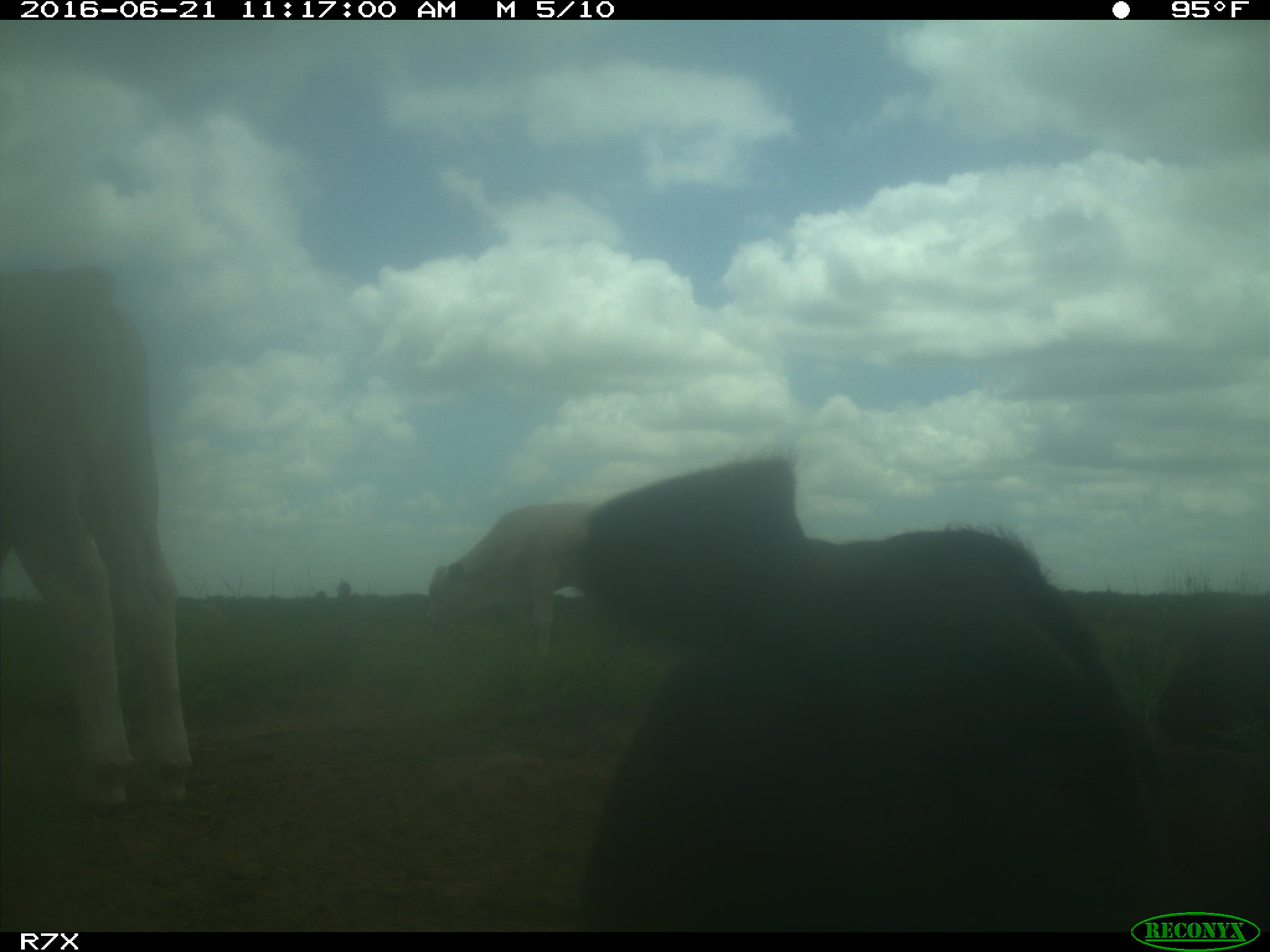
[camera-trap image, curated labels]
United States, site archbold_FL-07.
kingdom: Animalia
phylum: Chordata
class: Mammalia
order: Artiodactyla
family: Bovidae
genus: Bos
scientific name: Bos taurus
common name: domestic cow